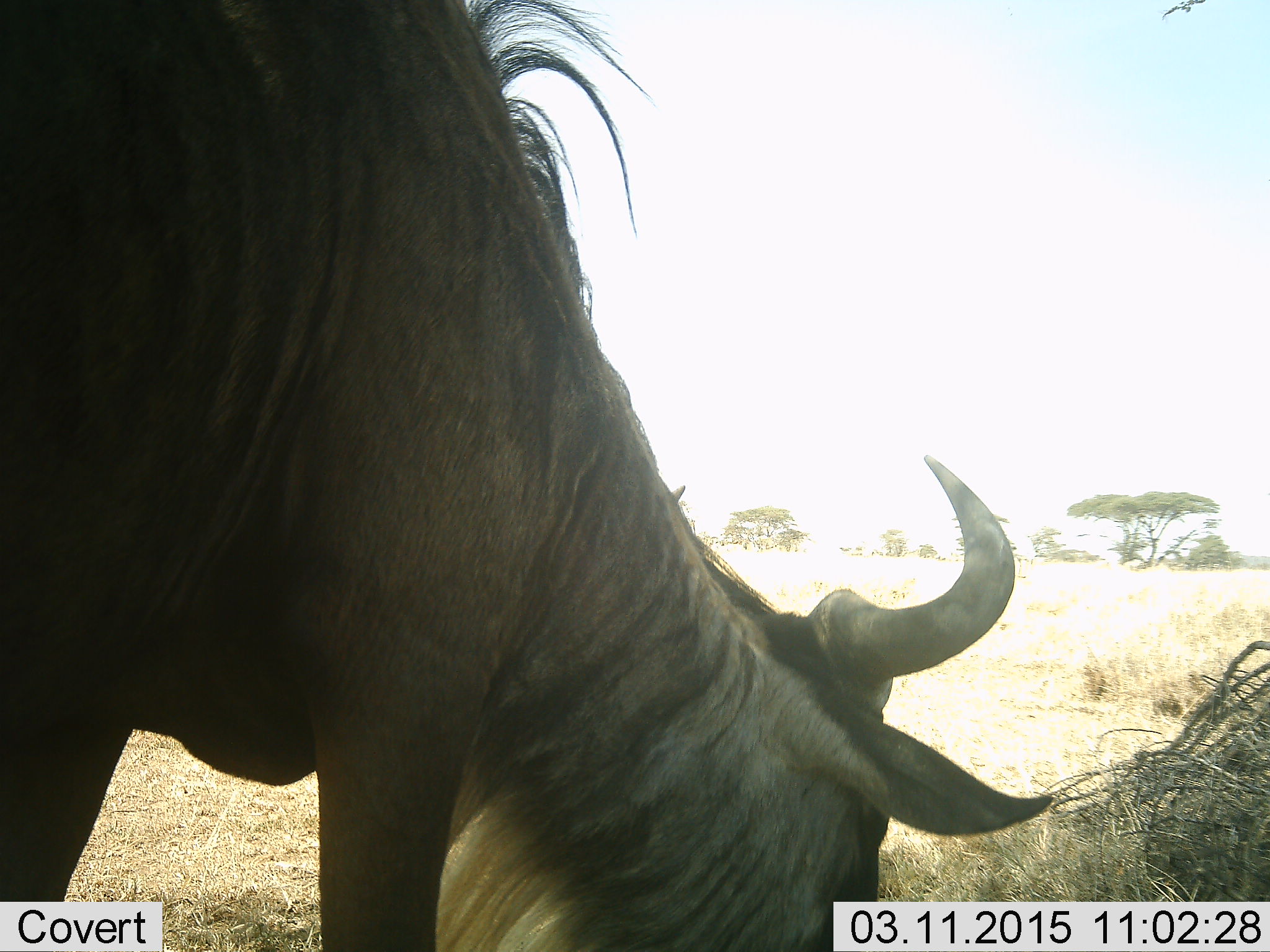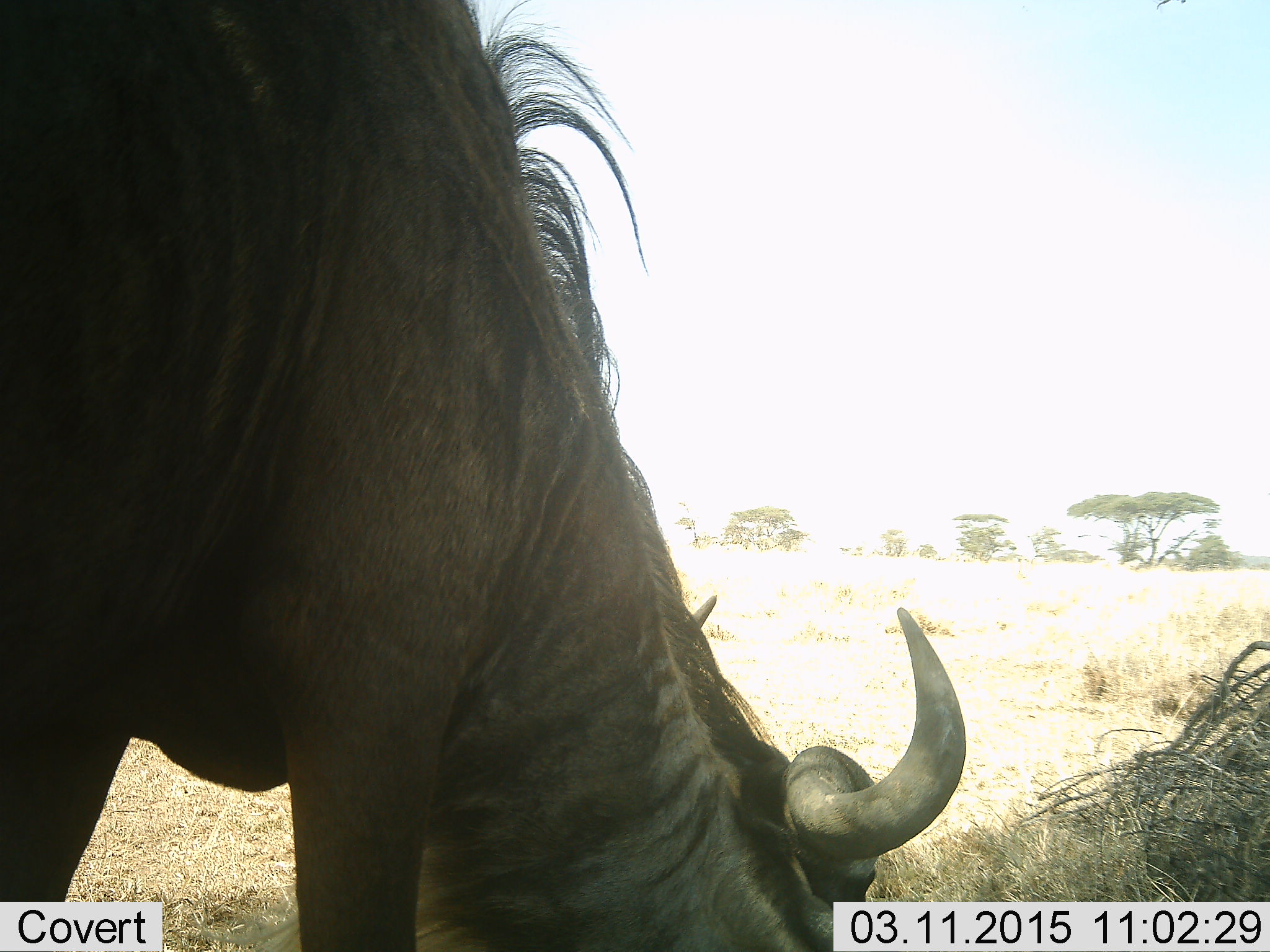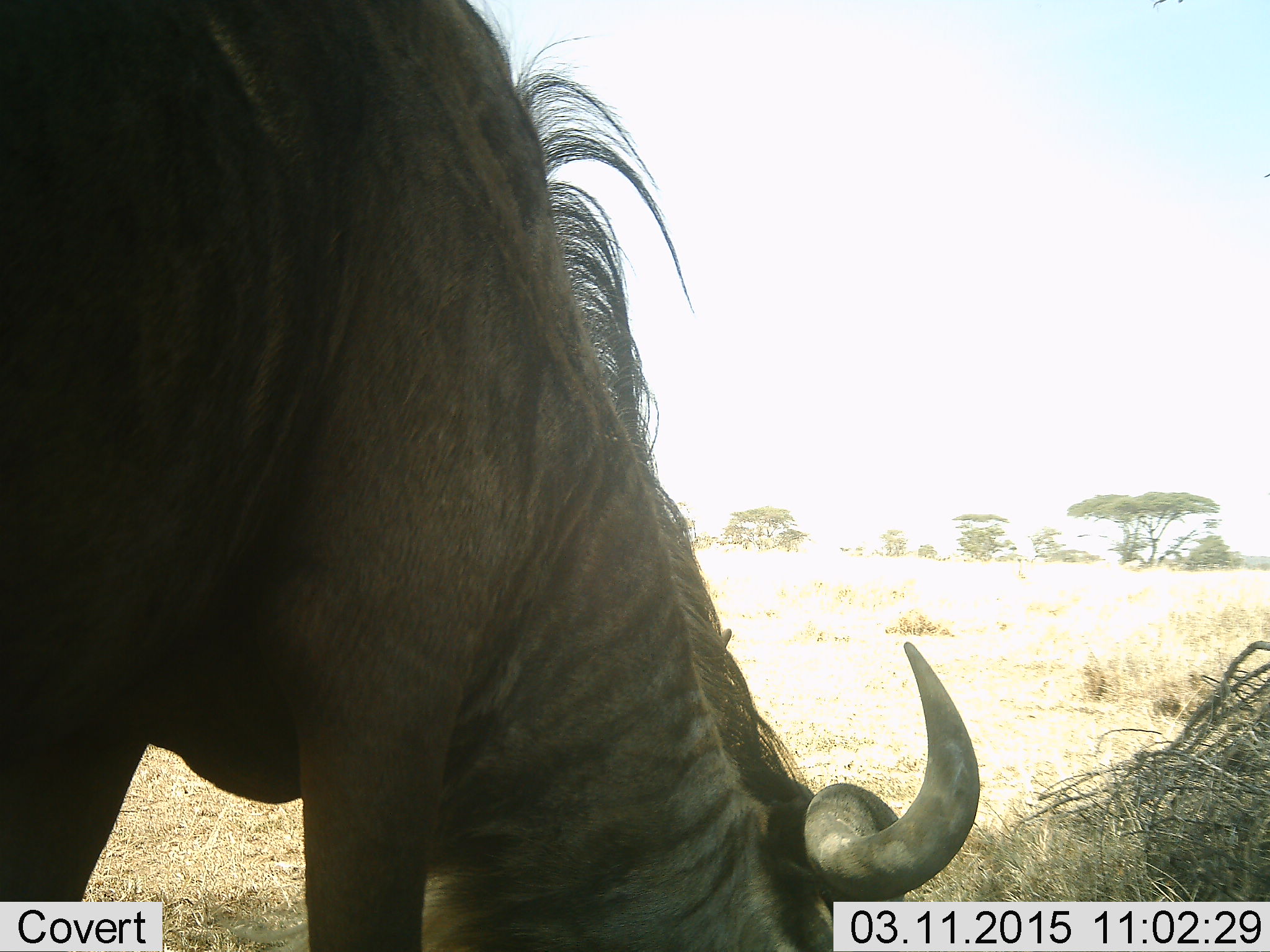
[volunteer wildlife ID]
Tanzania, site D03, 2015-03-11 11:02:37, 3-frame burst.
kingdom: Animalia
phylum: Chordata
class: Mammalia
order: Artiodactyla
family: Bovidae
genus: Connochaetes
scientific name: Connochaetes taurinus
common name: blue wildebeest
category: wildebeest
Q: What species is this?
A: Wildebeest (blue wildebeest) (Connochaetes taurinus).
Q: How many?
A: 1.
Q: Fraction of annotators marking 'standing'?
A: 20%.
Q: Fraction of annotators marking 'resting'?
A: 0%.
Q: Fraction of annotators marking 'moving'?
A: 0%.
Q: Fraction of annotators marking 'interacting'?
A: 0%.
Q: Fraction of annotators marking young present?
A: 0%.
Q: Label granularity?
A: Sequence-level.